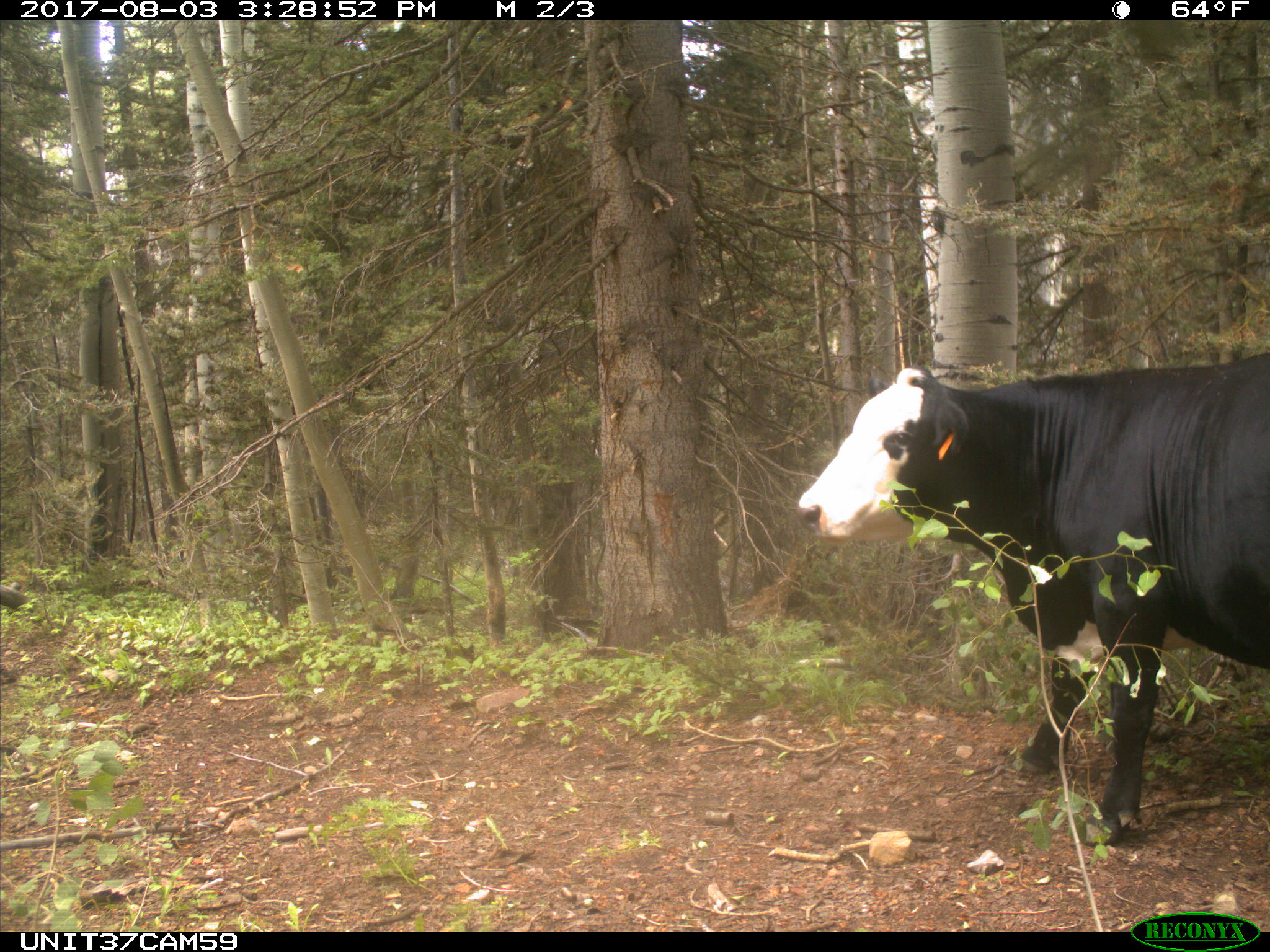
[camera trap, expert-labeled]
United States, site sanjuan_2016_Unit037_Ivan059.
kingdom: Animalia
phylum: Chordata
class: Mammalia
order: Artiodactyla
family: Bovidae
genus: Bos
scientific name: Bos taurus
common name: domestic cow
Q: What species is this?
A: Bos taurus (domestic cow).